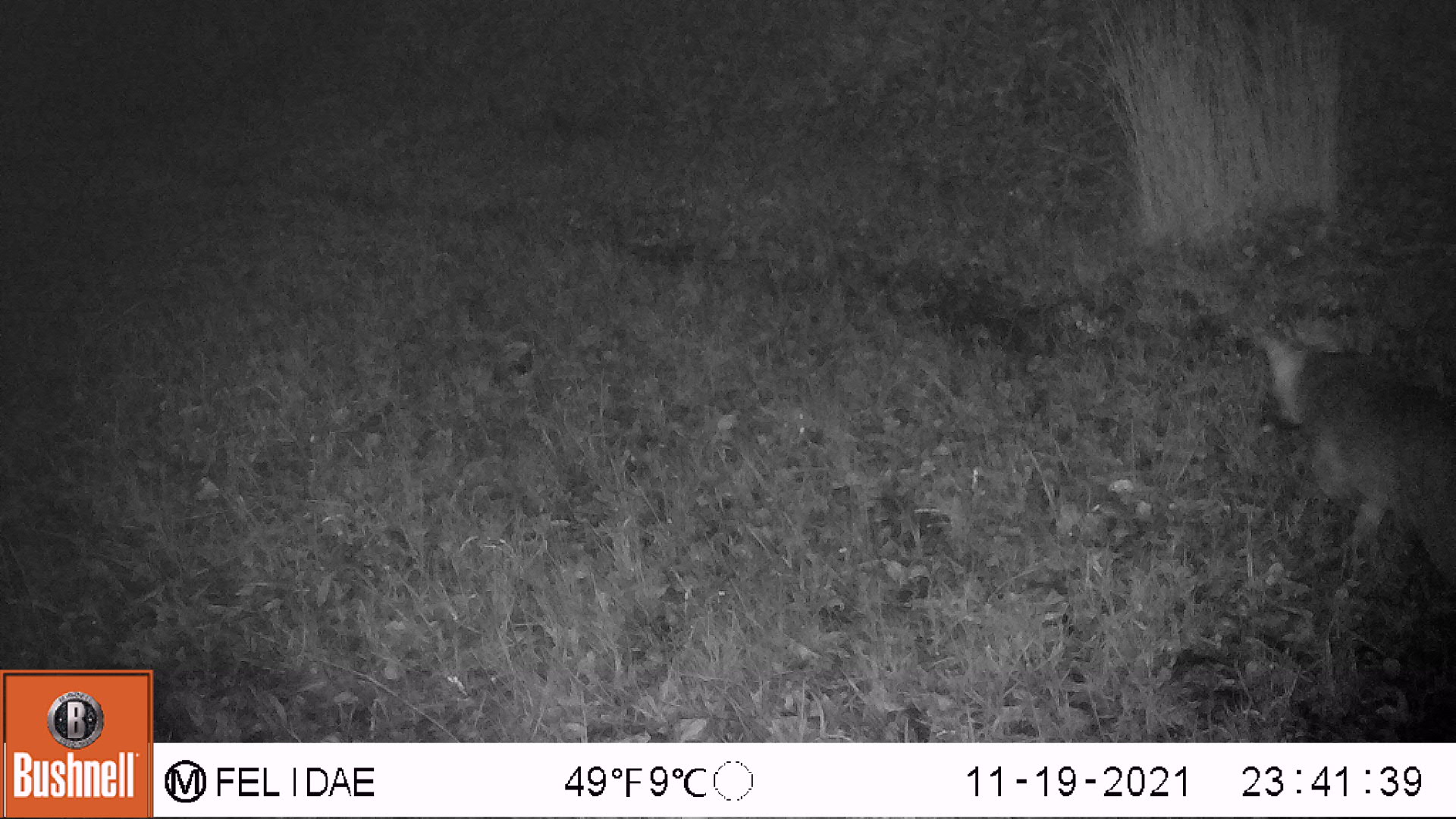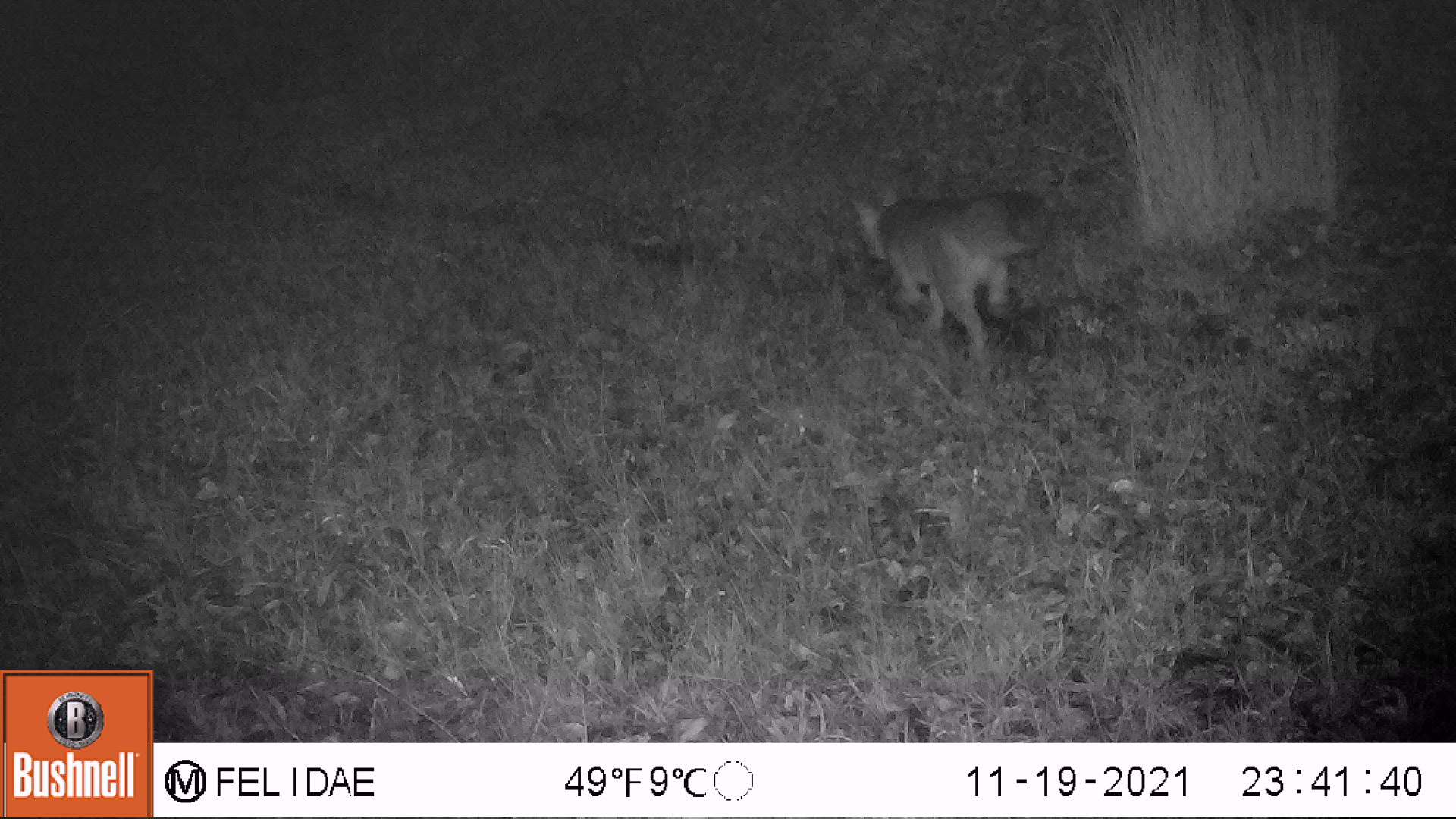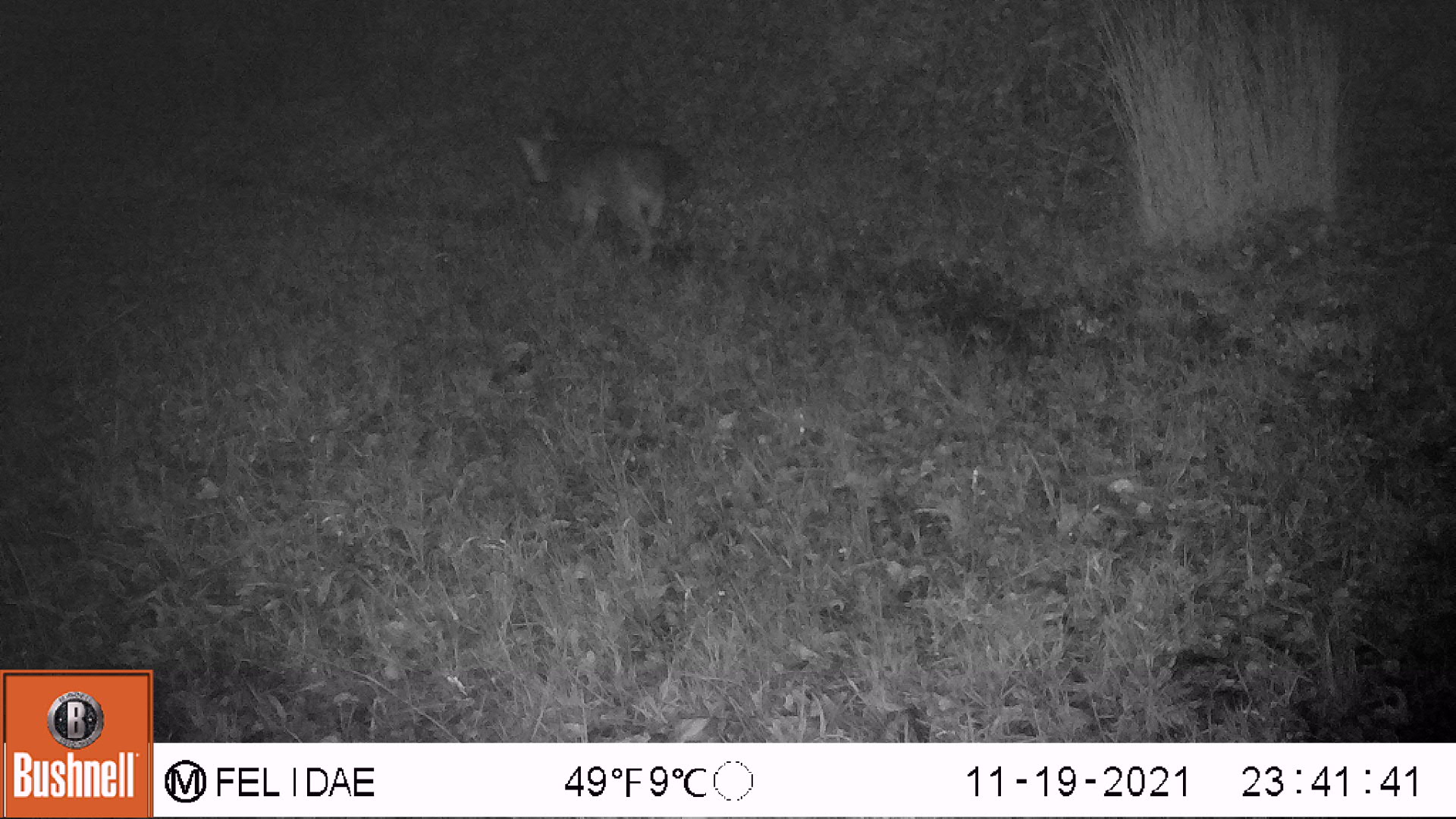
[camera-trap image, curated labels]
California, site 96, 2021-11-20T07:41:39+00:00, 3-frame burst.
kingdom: Animalia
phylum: Chordata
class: Mammalia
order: Carnivora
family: Canidae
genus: Urocyon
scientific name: Urocyon cinereoargenteus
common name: gray fox